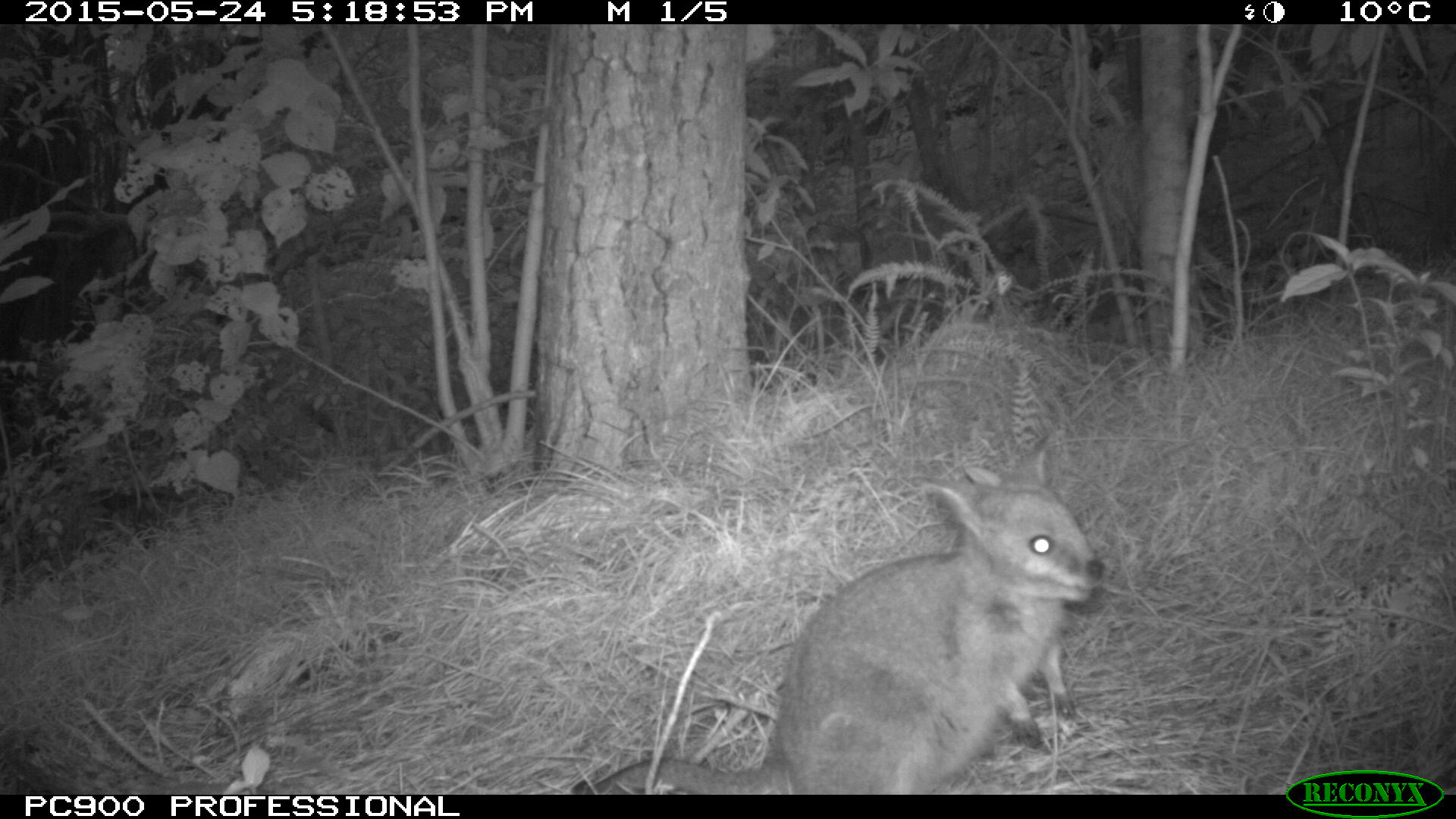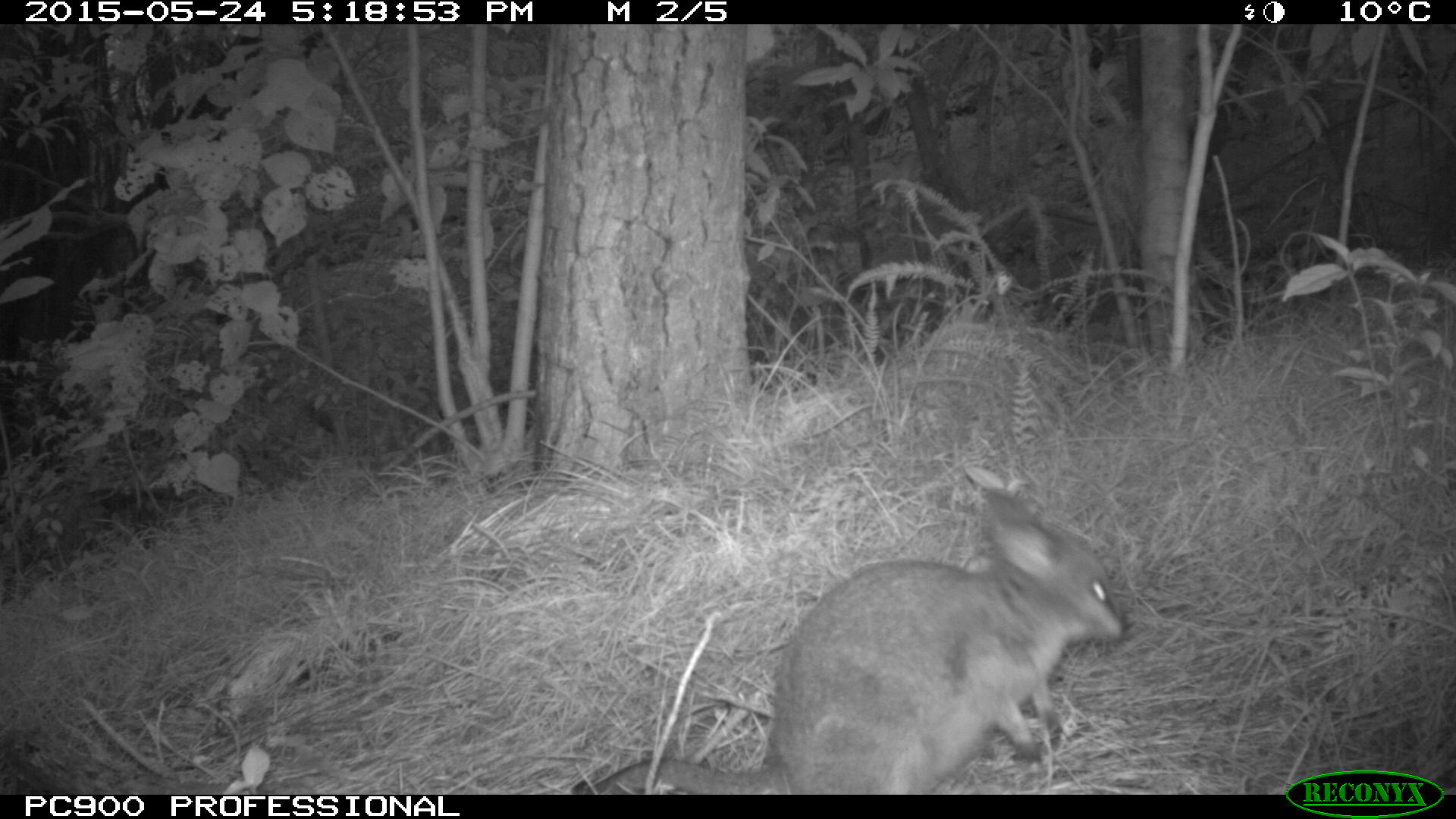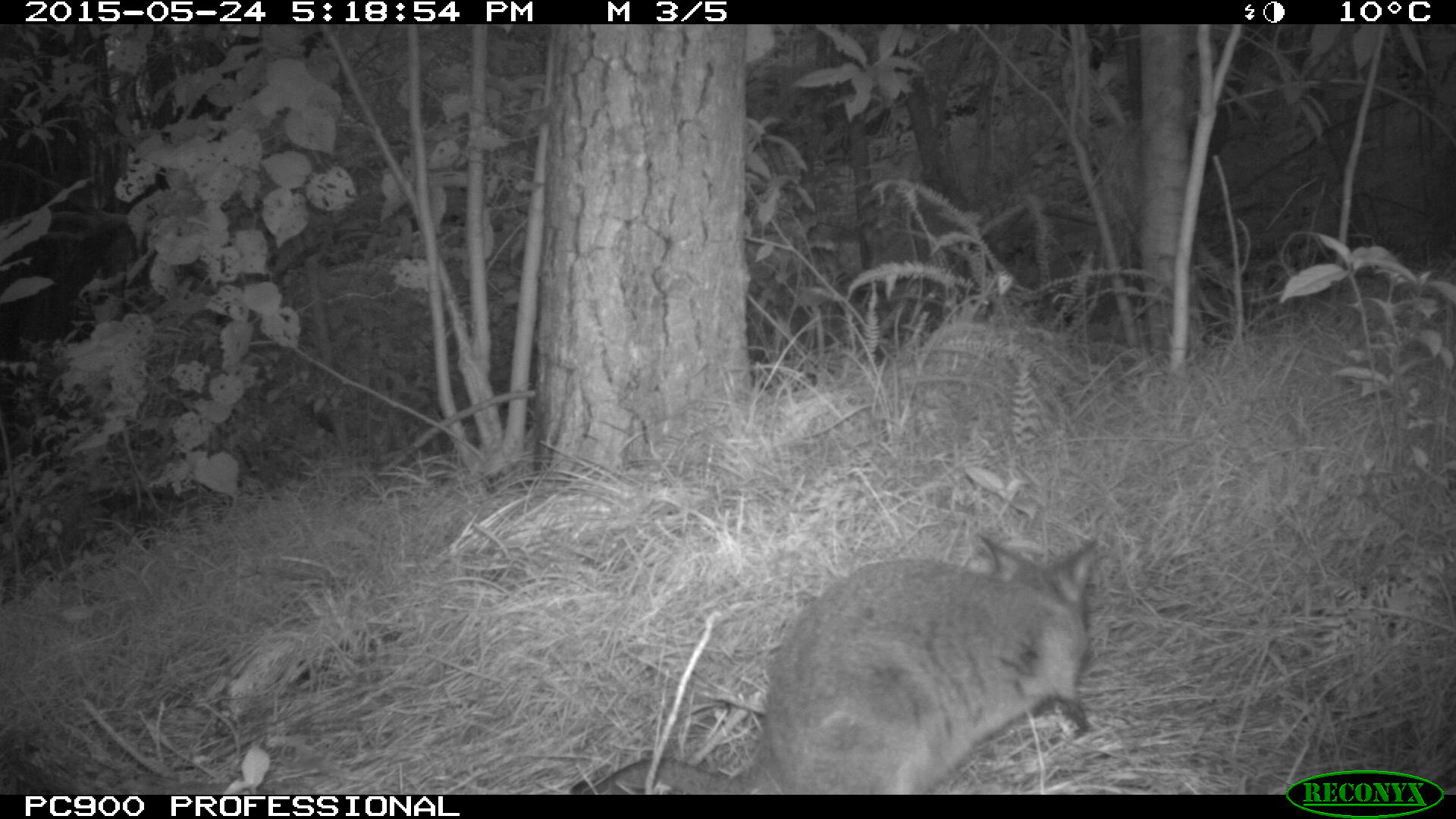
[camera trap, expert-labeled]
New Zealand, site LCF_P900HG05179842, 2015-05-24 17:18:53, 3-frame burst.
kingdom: Animalia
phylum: Chordata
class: Mammalia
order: Diprotodontia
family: Macropodidae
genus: Notamacropus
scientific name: Notamacropus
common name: wallaby